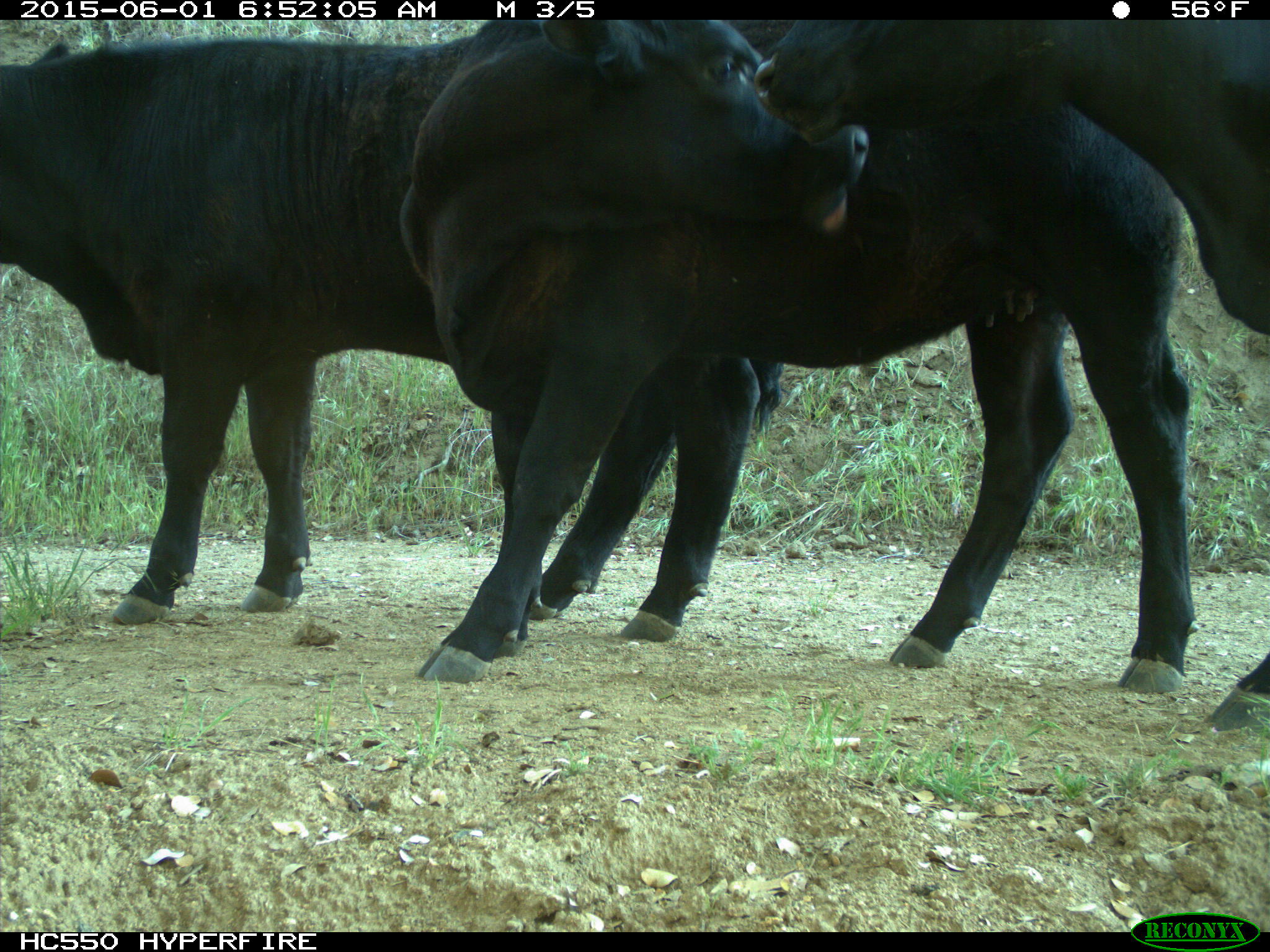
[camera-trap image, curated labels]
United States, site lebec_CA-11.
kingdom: Animalia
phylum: Chordata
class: Mammalia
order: Artiodactyla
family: Bovidae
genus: Bos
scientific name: Bos taurus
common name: domestic cow